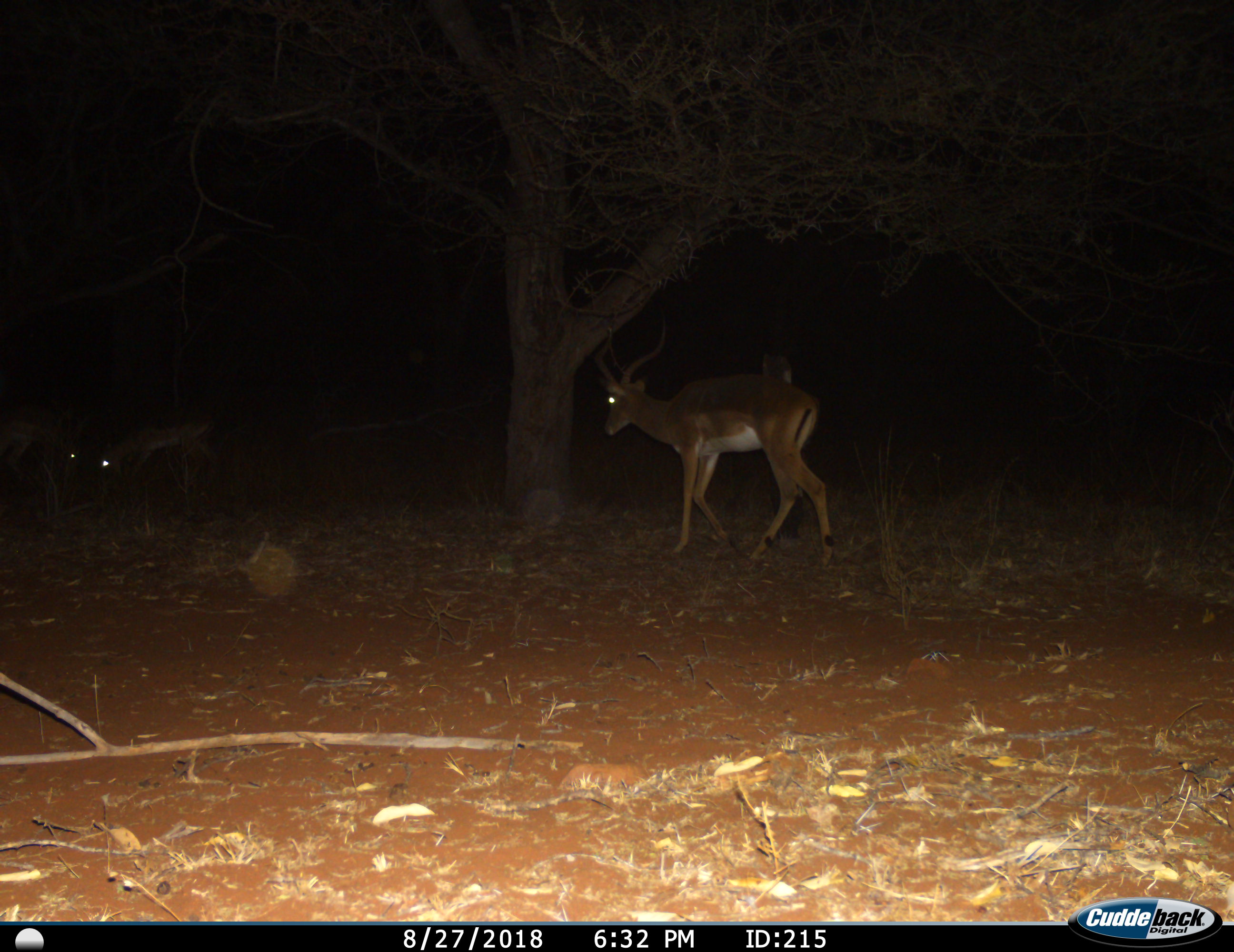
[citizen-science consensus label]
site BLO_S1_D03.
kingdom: Animalia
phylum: Chordata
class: Mammalia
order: Artiodactyla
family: Bovidae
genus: Aepyceros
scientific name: Aepyceros melampus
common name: impala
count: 1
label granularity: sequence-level